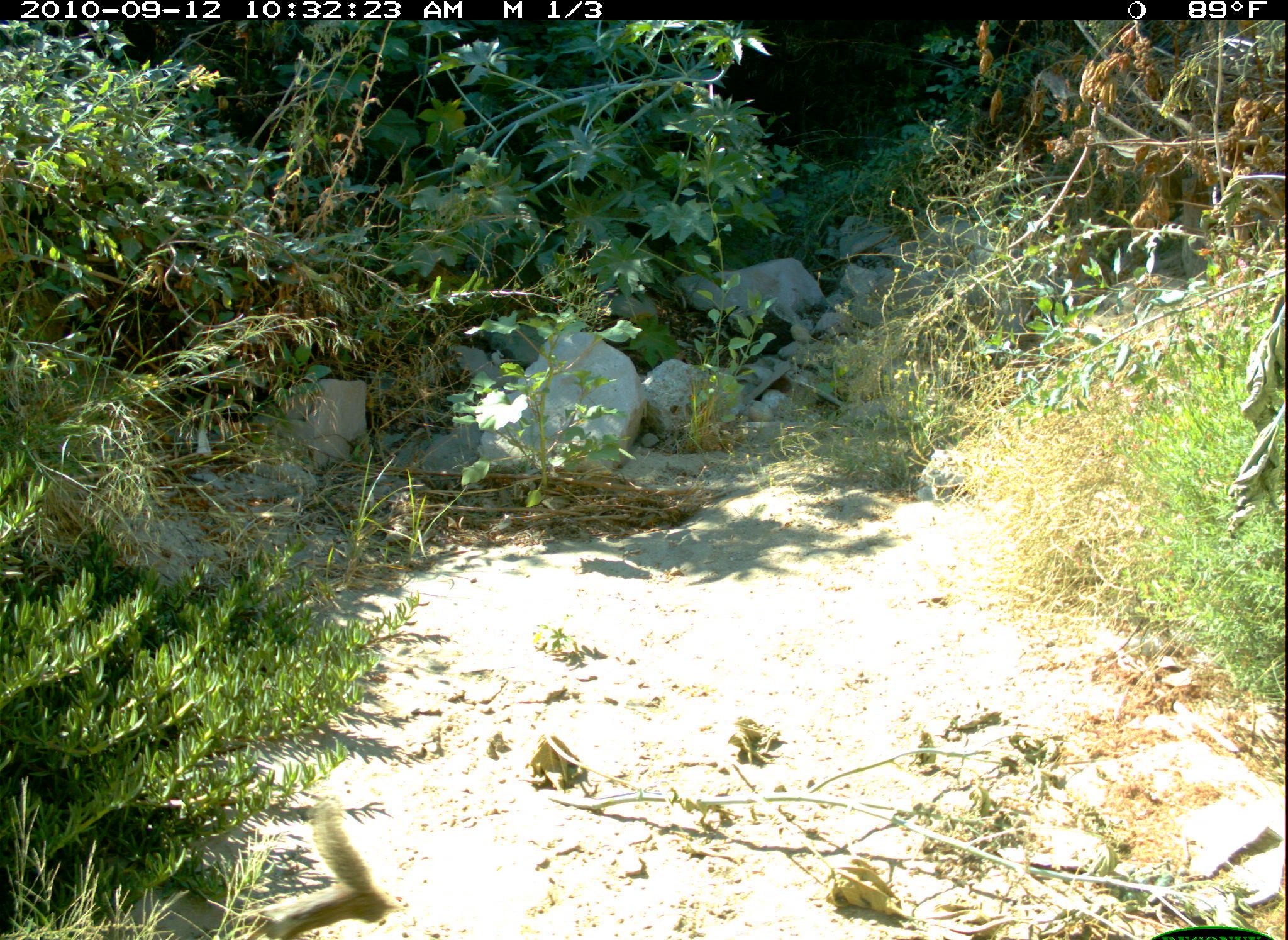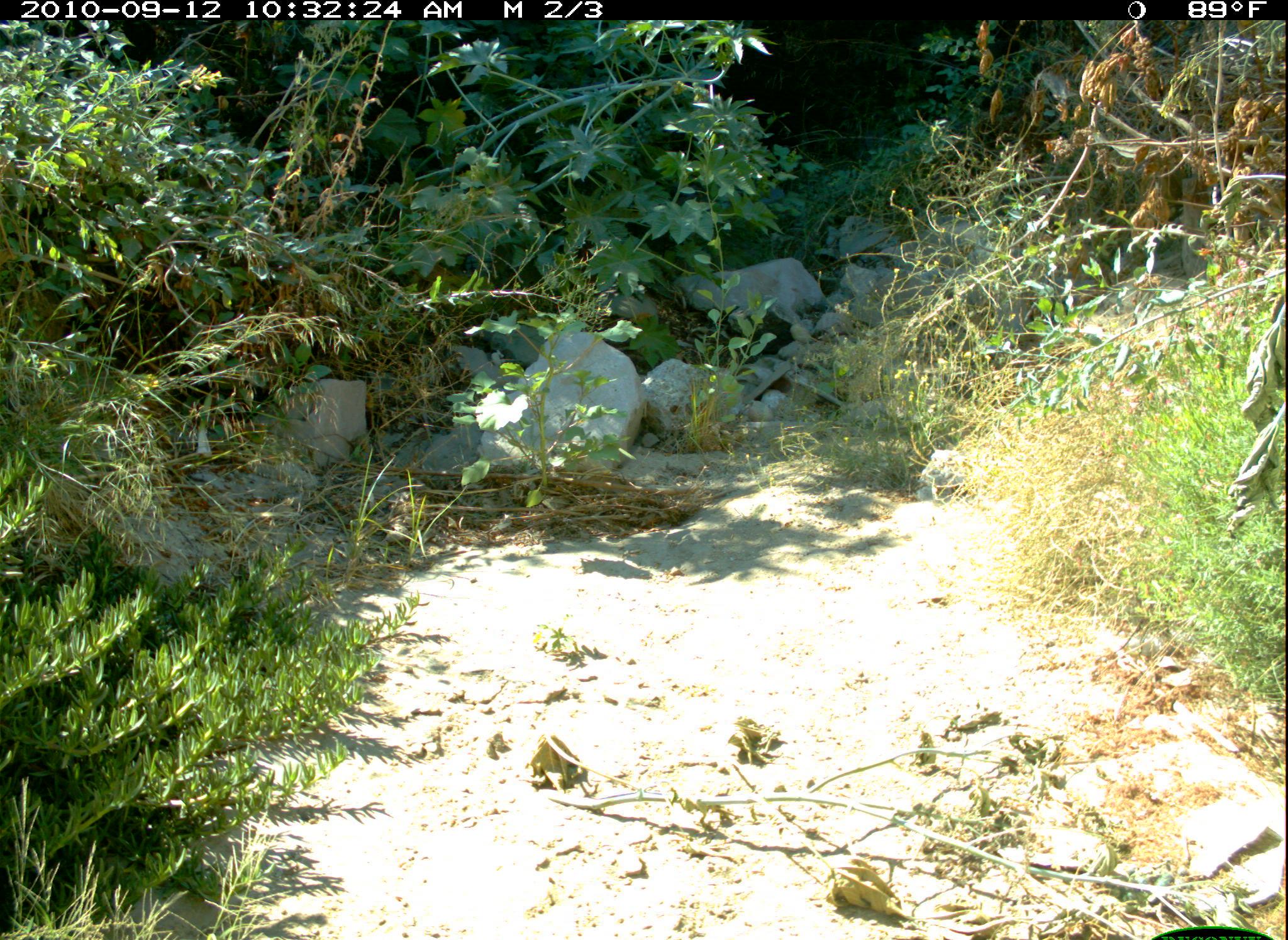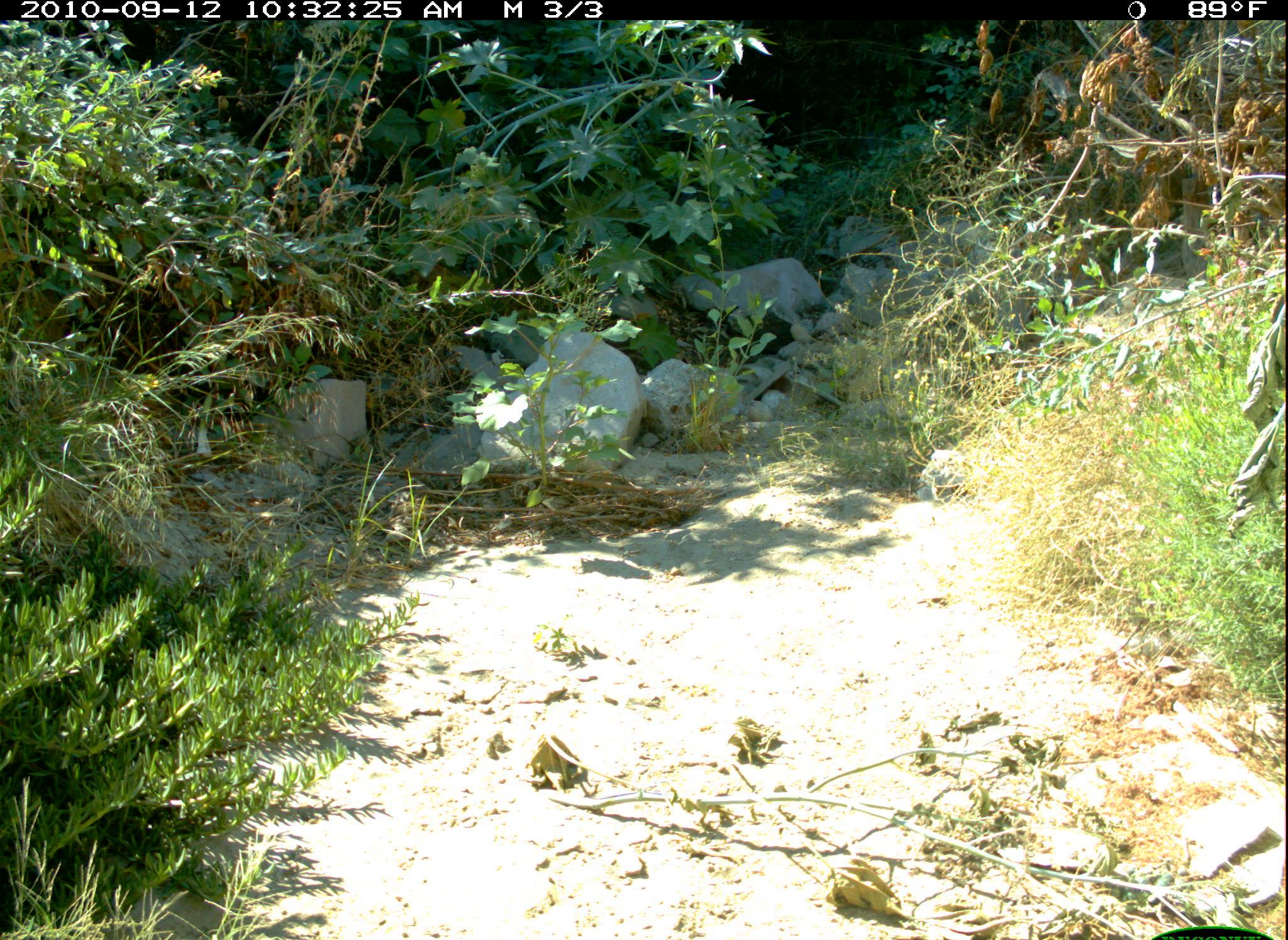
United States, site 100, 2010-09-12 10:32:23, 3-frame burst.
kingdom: Animalia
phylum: Chordata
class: Mammalia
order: Rodentia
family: Sciuridae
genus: Sciurus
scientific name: Sciurus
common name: squirrel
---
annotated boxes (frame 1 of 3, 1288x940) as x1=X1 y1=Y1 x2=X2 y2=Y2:
squirrel: x1=248 y1=789 x2=396 y2=940